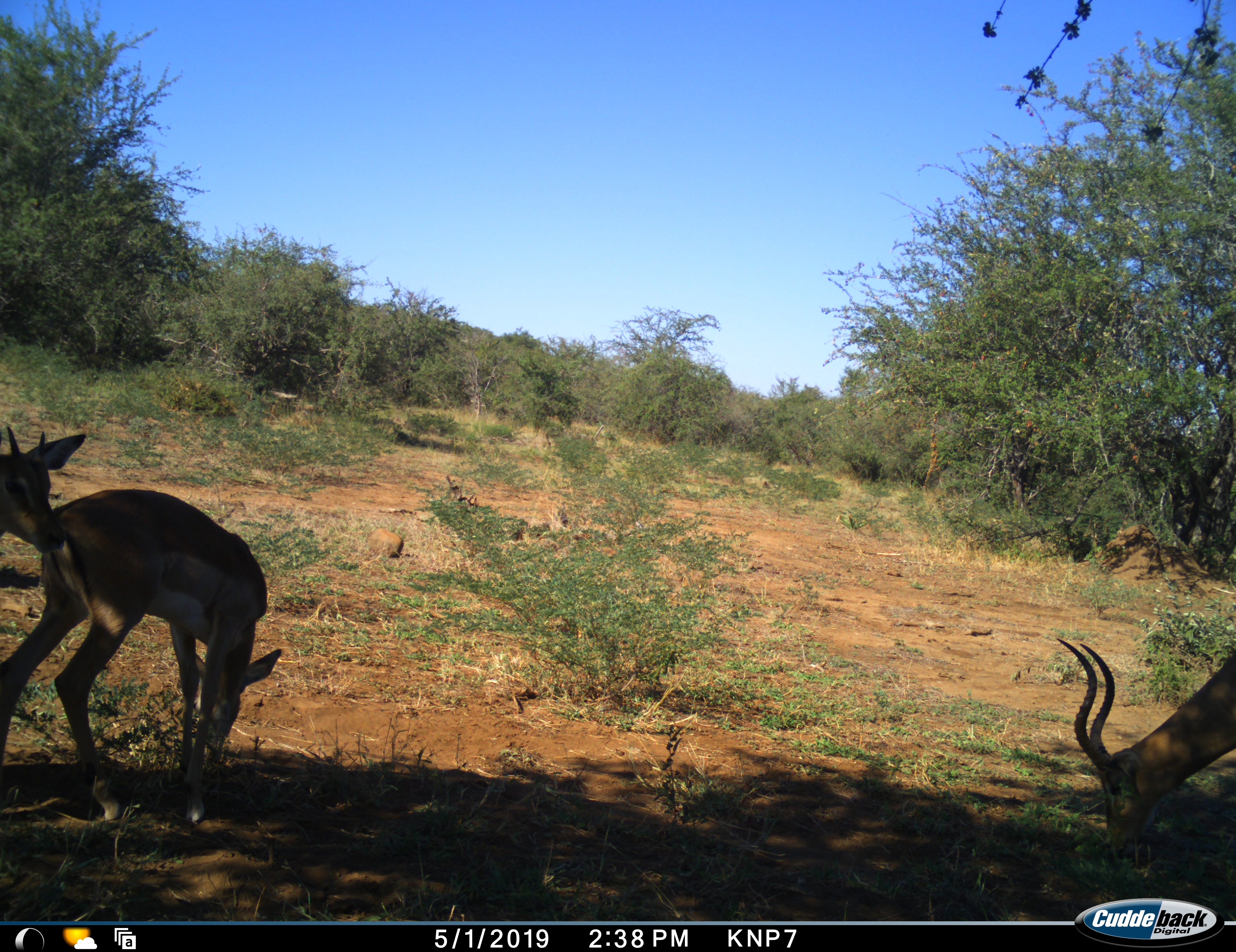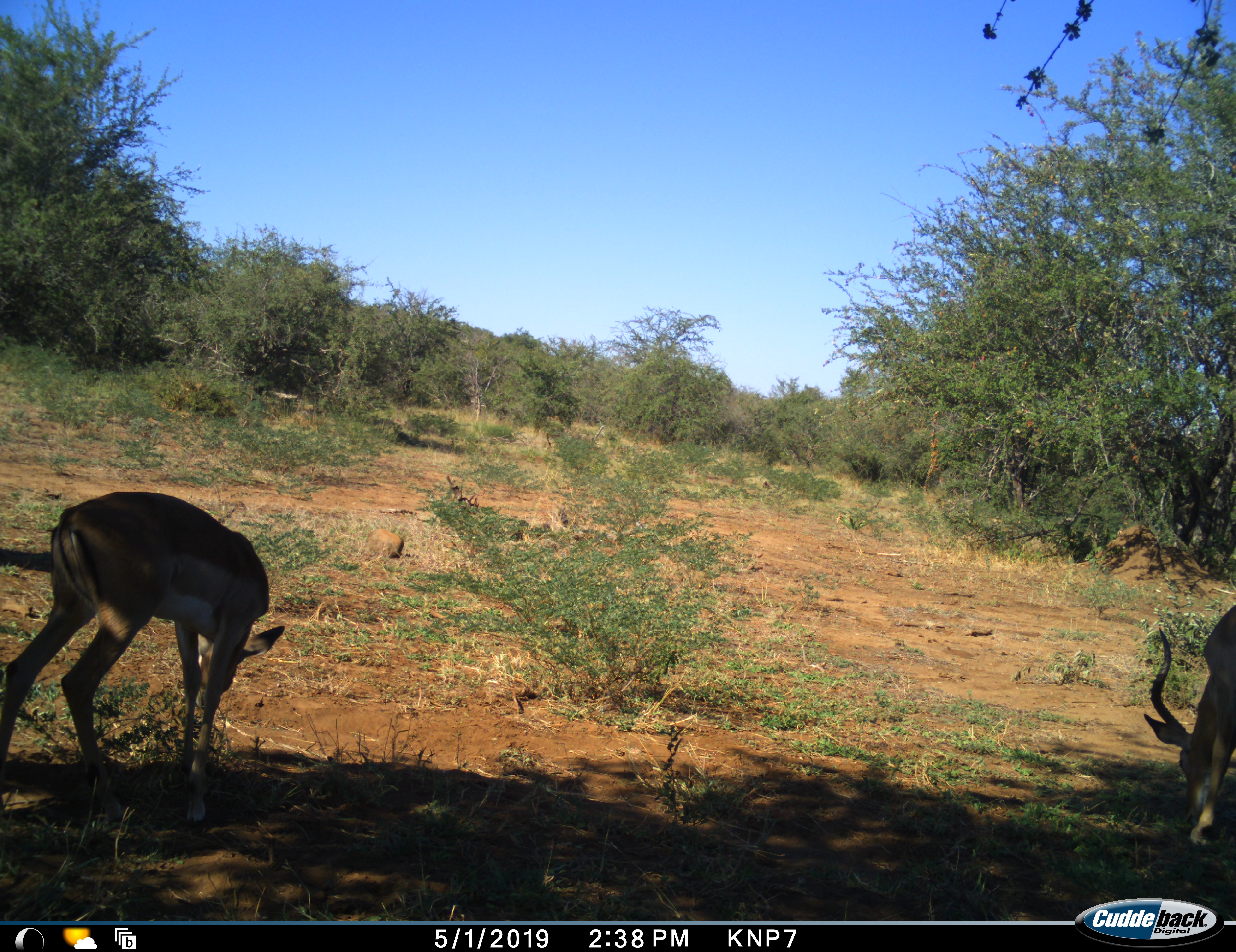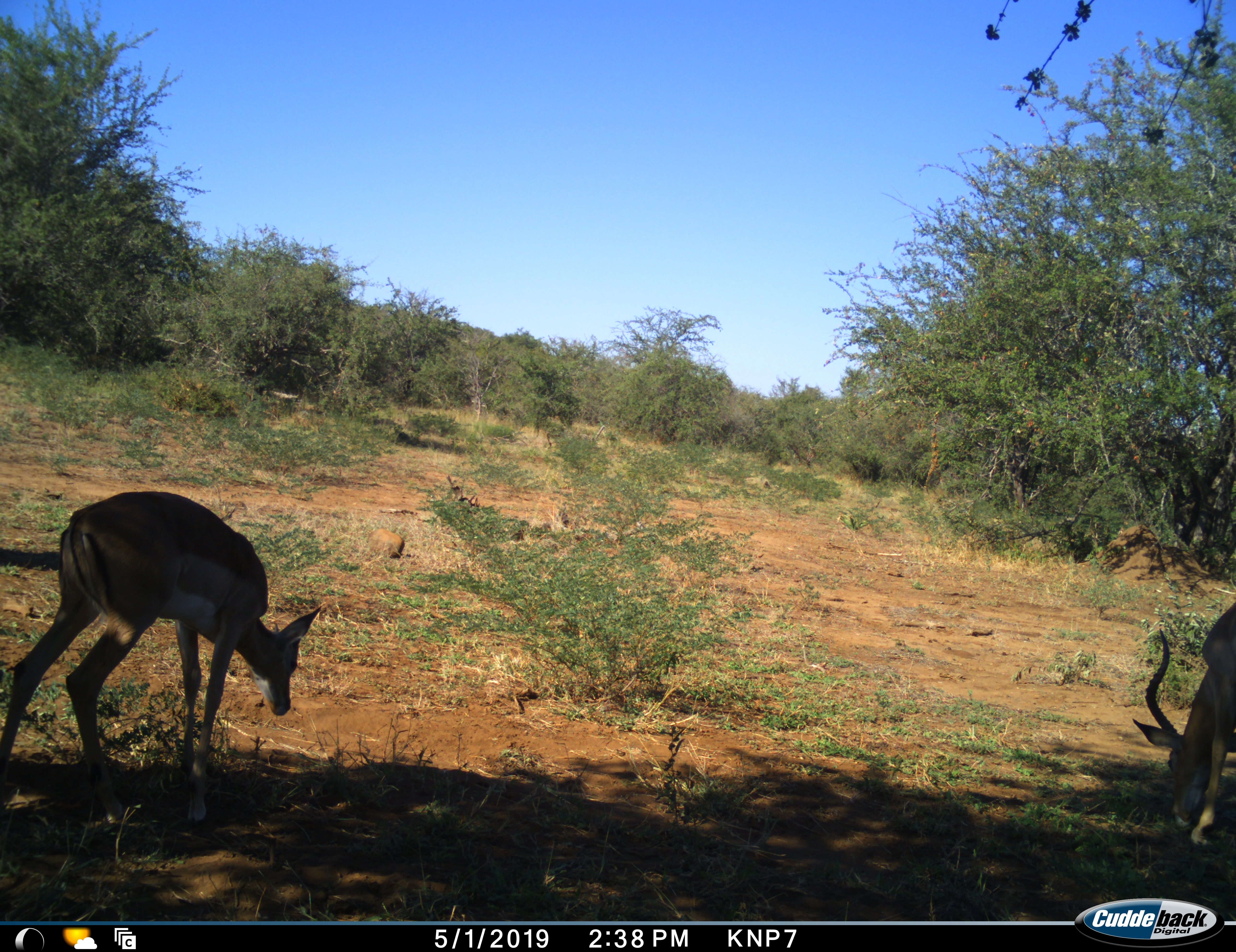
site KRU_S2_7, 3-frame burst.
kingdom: Animalia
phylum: Chordata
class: Mammalia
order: Artiodactyla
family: Bovidae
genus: Aepyceros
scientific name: Aepyceros melampus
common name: impala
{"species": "impala (Aepyceros melampus)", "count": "3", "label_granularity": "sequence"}